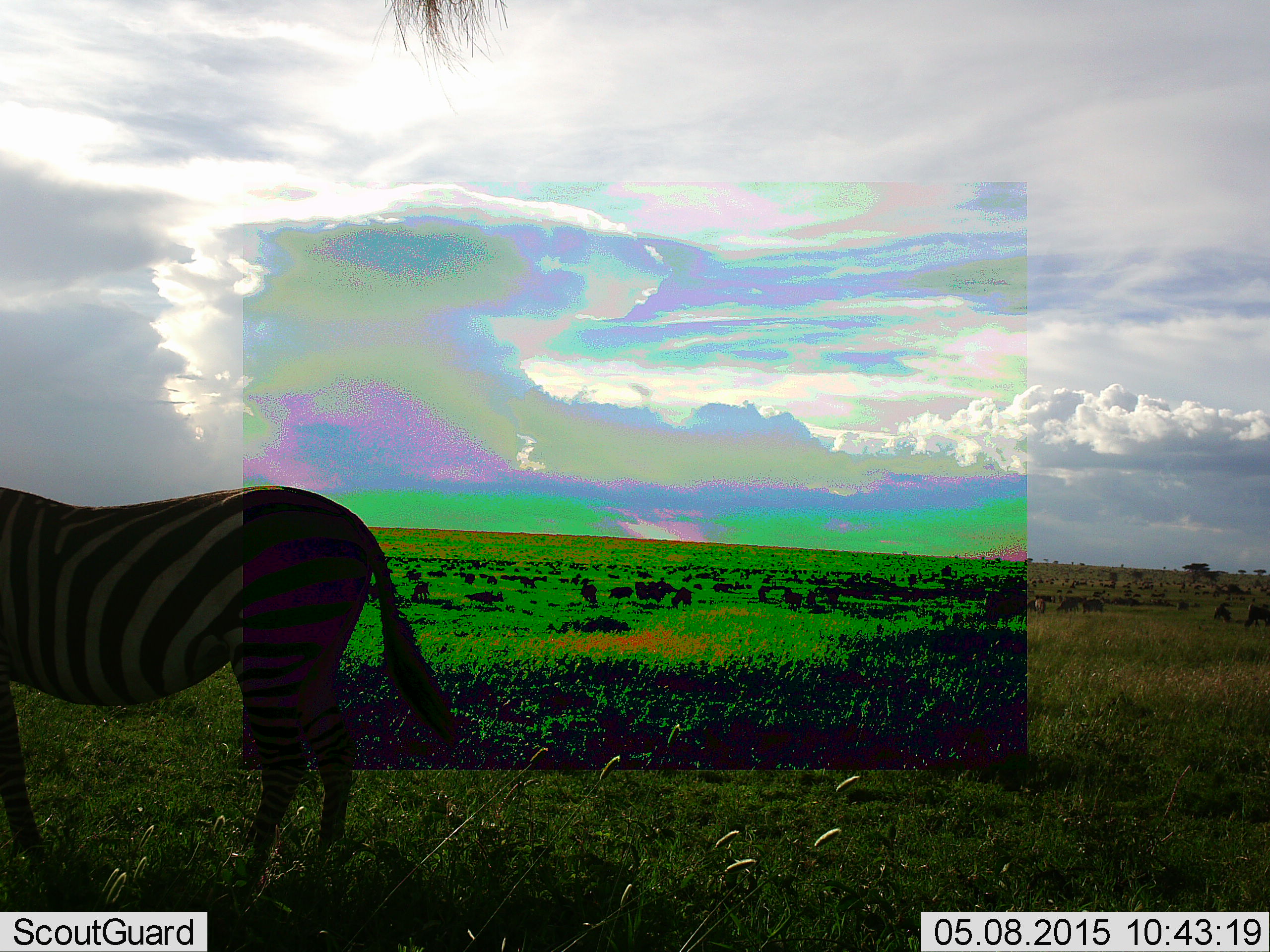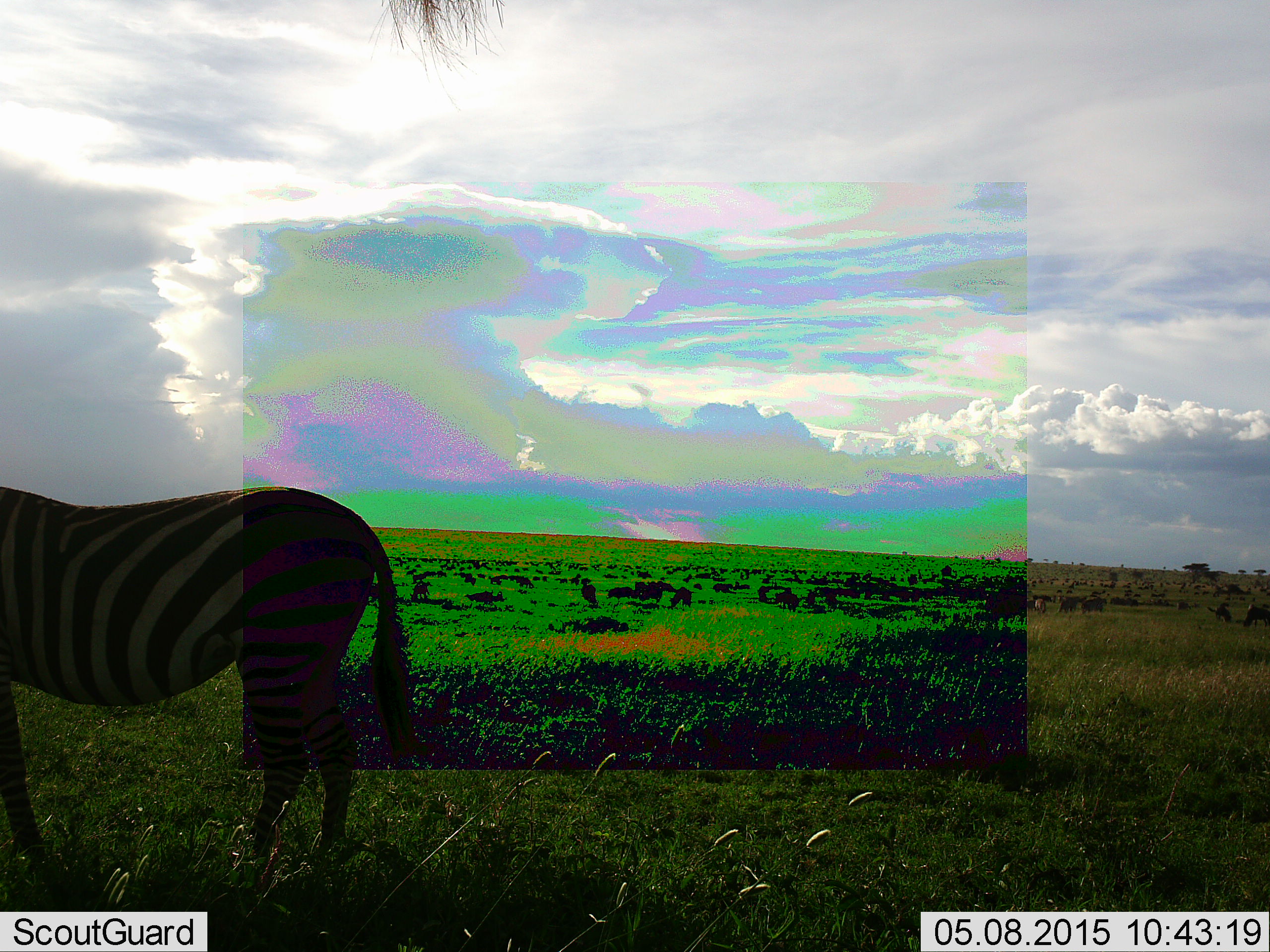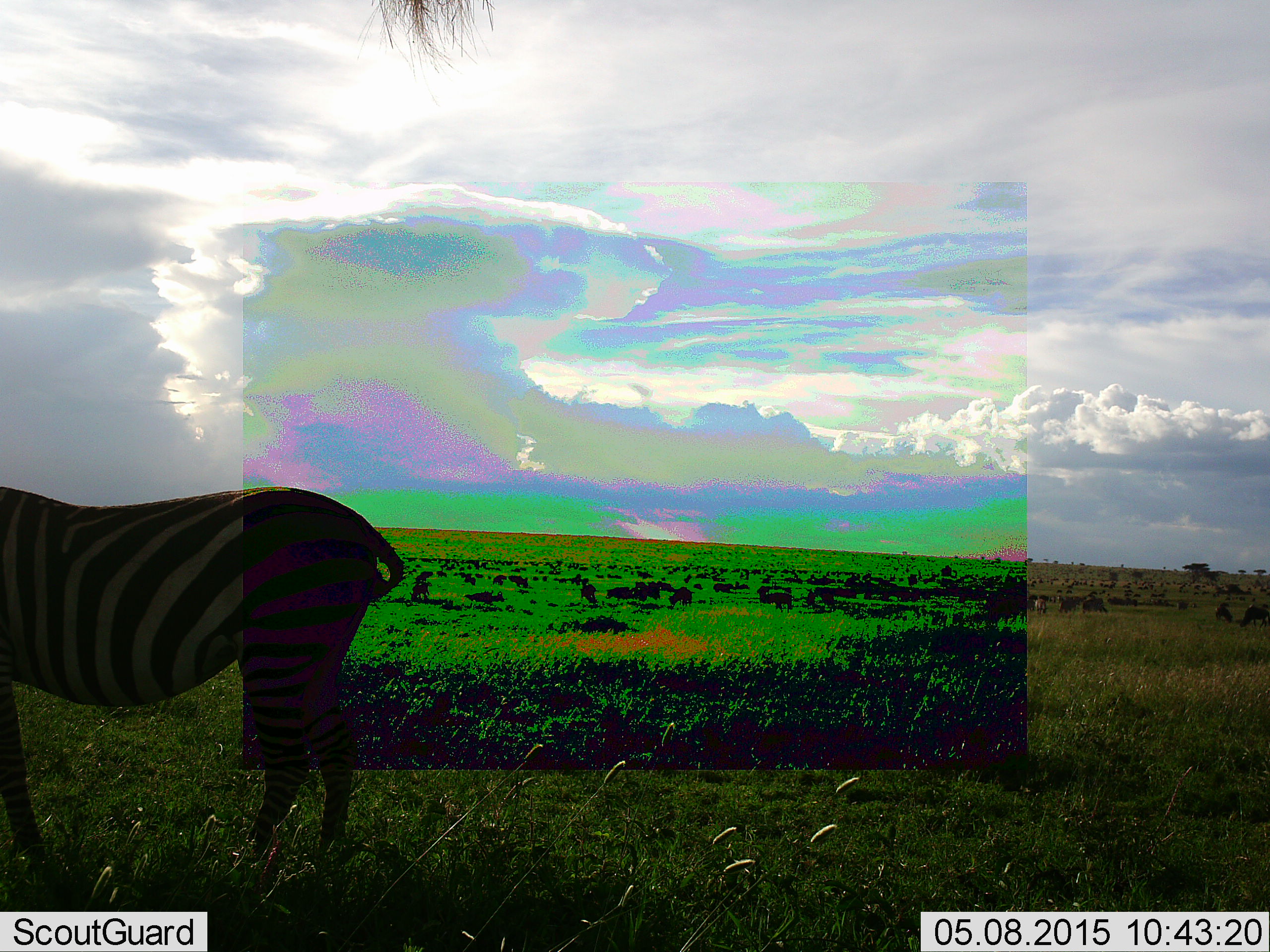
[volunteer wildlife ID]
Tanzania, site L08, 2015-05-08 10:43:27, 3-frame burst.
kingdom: Animalia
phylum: Chordata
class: Mammalia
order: Perissodactyla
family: Equidae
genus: Equus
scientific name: Equus quagga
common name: plains zebra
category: zebra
Zebra (plains zebra) (Equus quagga), count 1. Behavior (volunteer vote fractions): standing 100%, resting 0%, moving 0%, interacting 0%. Young present (vote fraction): 0%. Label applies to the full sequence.